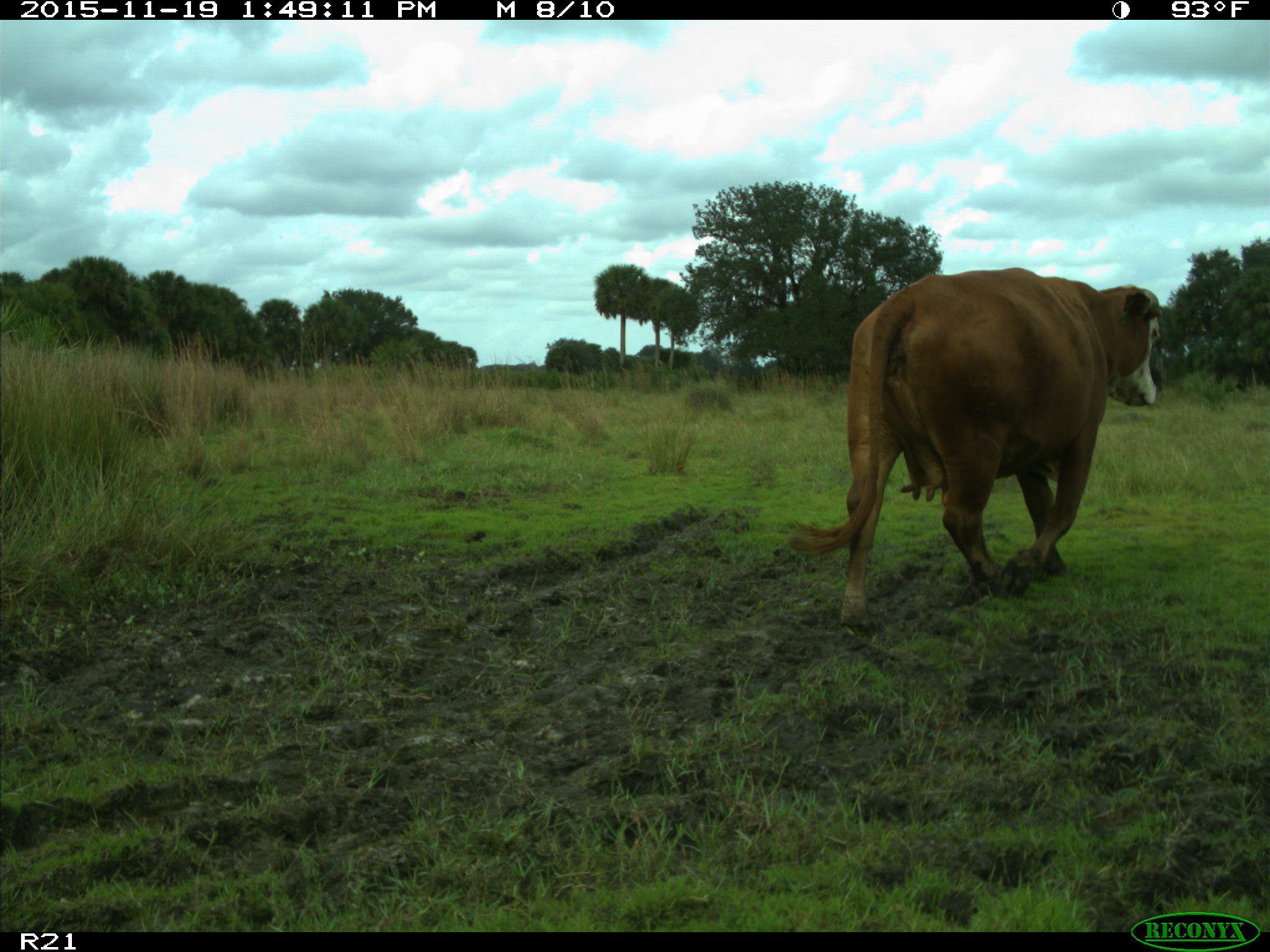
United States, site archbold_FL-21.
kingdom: Animalia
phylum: Chordata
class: Mammalia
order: Artiodactyla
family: Bovidae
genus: Bos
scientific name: Bos taurus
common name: domestic cow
Bos taurus (domestic cow).